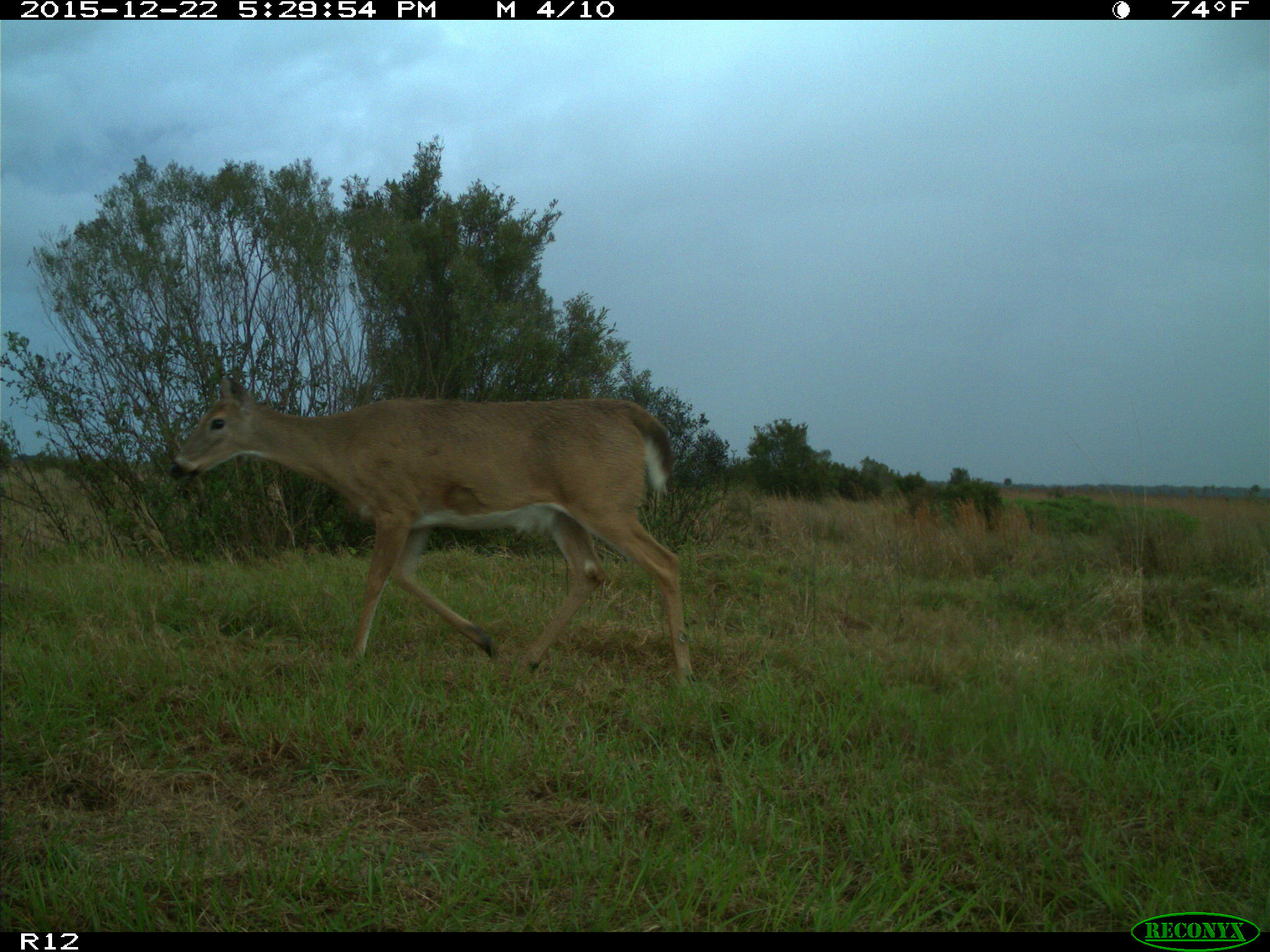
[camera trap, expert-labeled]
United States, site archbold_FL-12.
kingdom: Animalia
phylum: Chordata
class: Mammalia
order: Artiodactyla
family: Cervidae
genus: Odocoileus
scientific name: Odocoileus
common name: deer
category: unidentified deer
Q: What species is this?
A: Unidentified deer (deer) (Odocoileus).